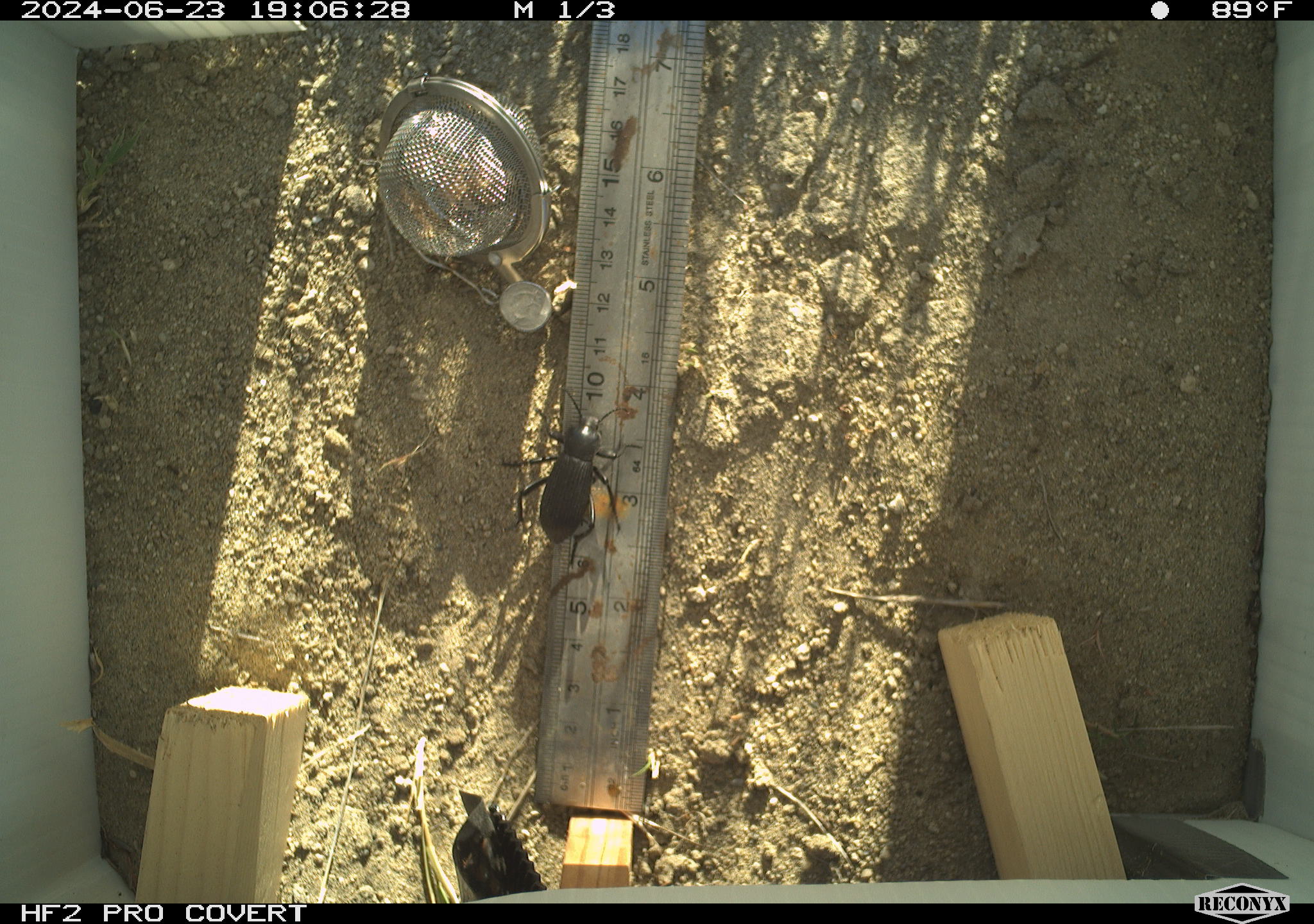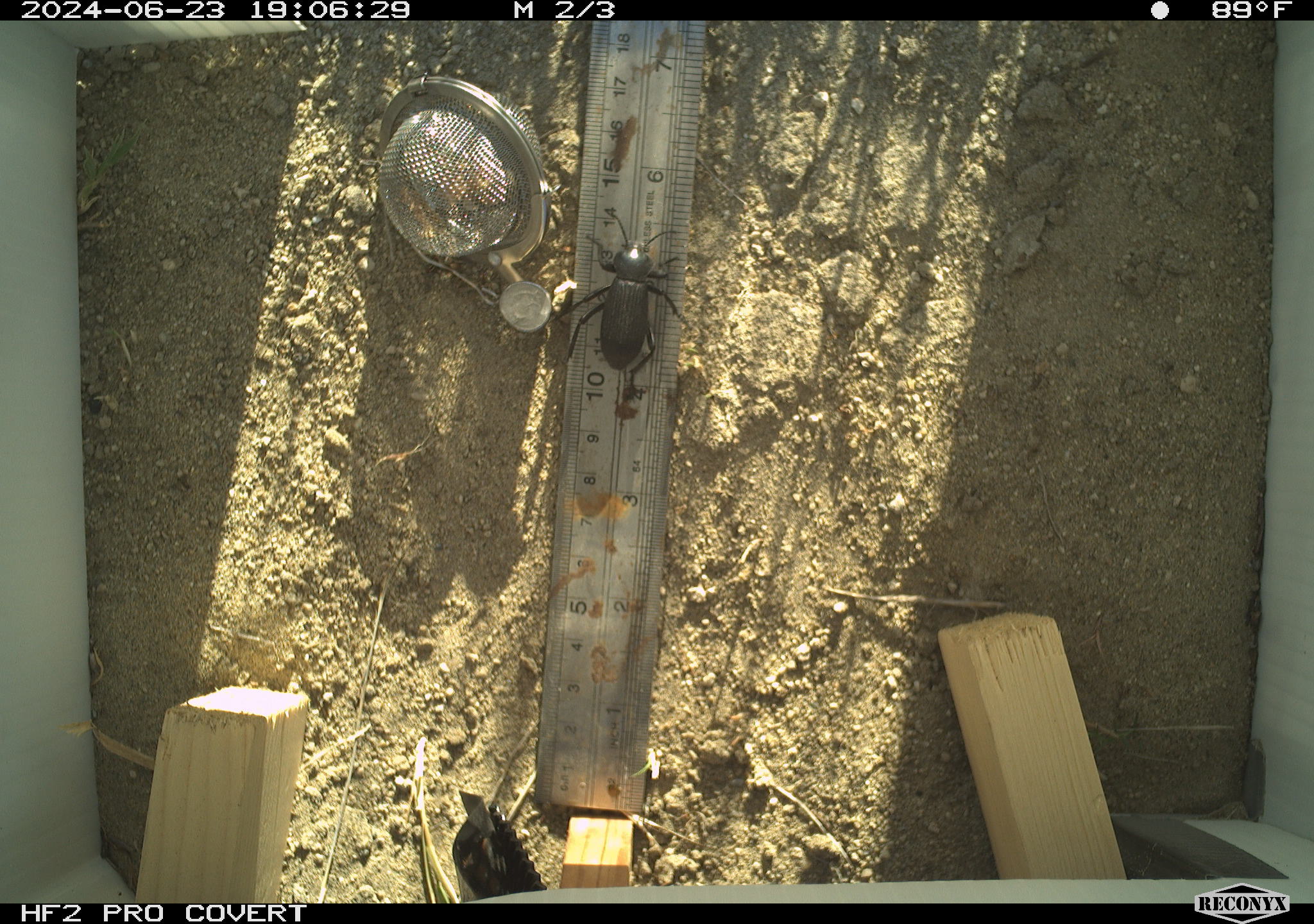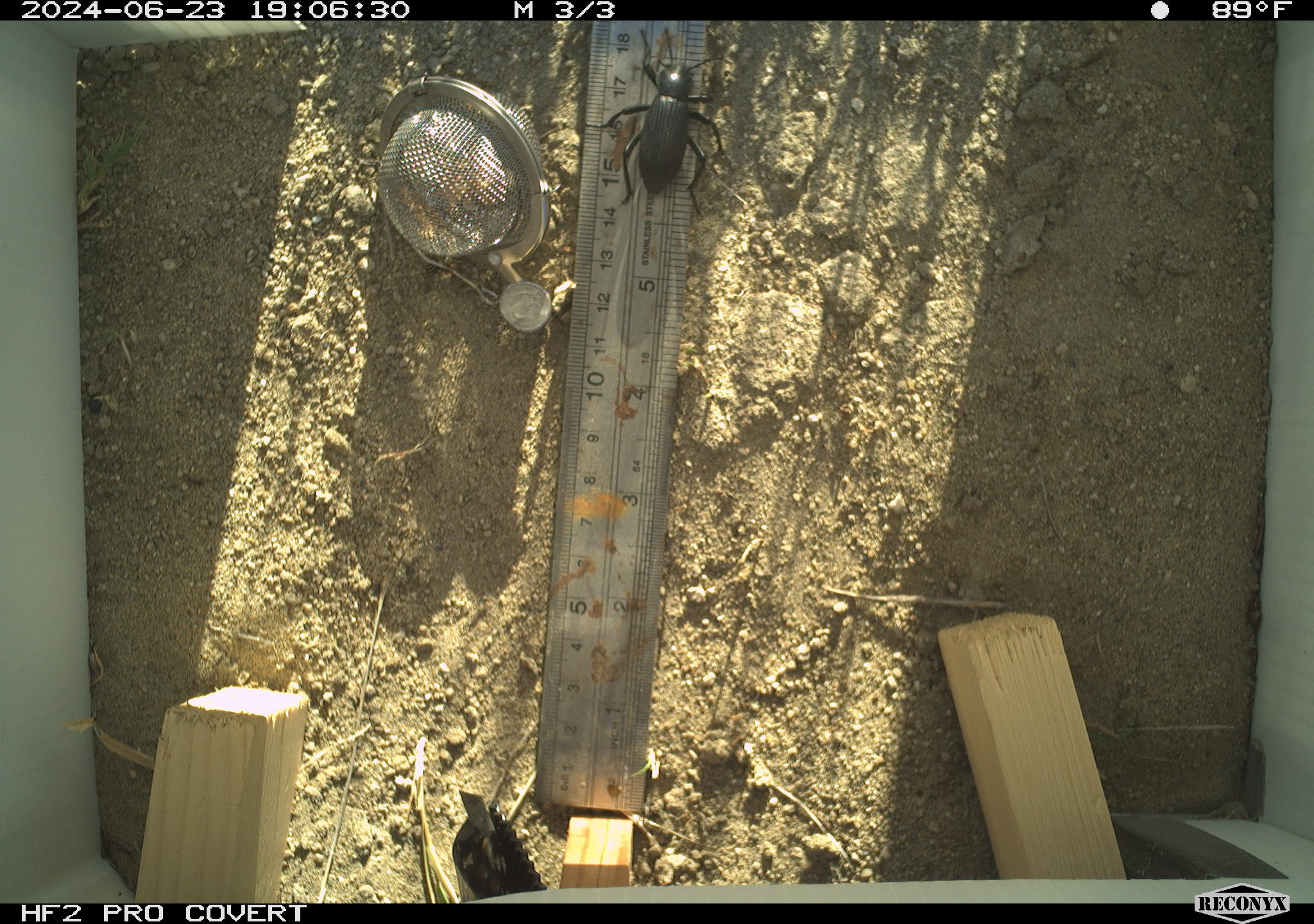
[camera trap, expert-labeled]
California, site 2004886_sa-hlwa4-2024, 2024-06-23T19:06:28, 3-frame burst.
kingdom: Animalia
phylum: Arthropoda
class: Insecta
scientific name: Insecta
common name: insect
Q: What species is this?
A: Insect (Insecta).